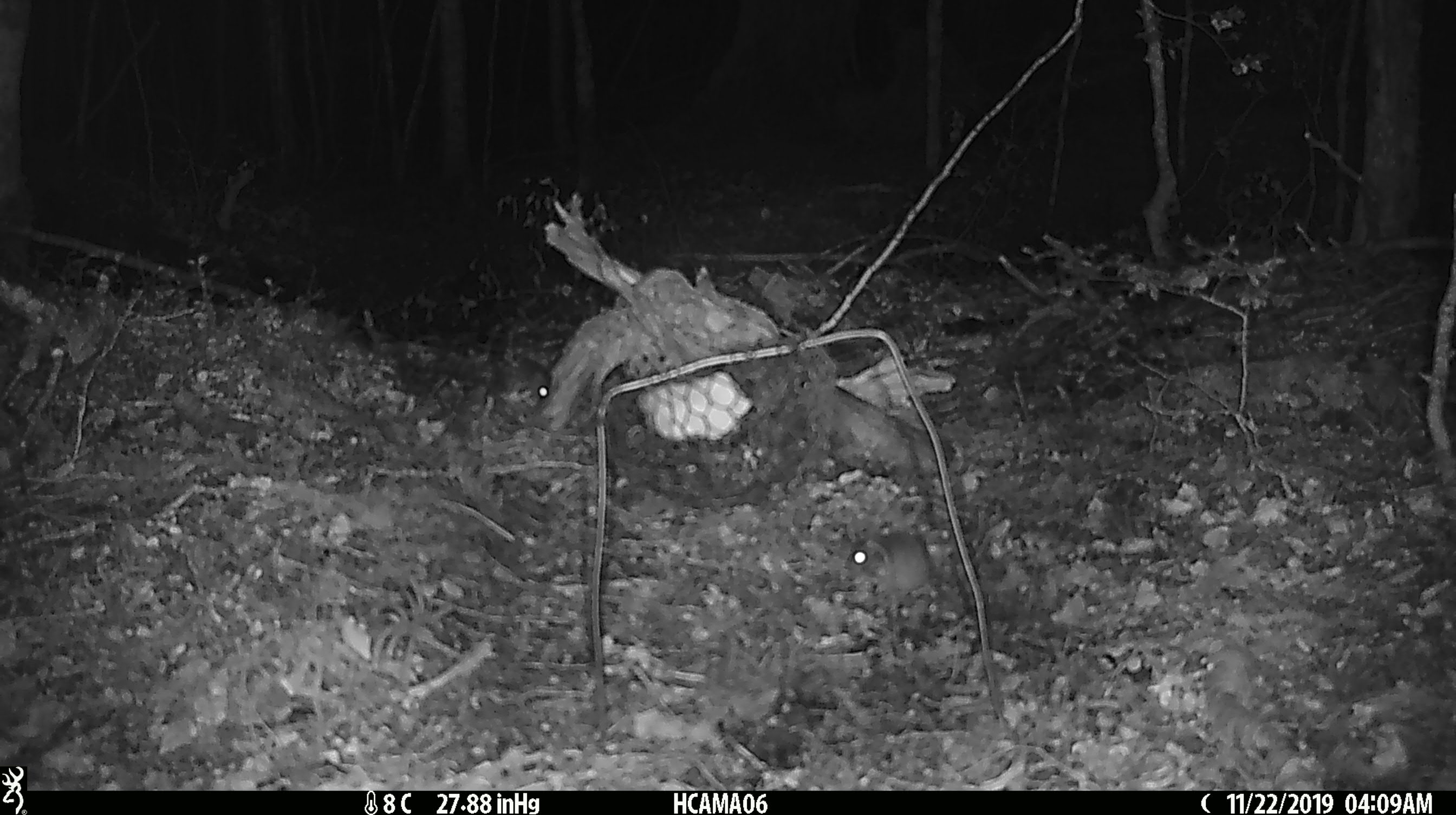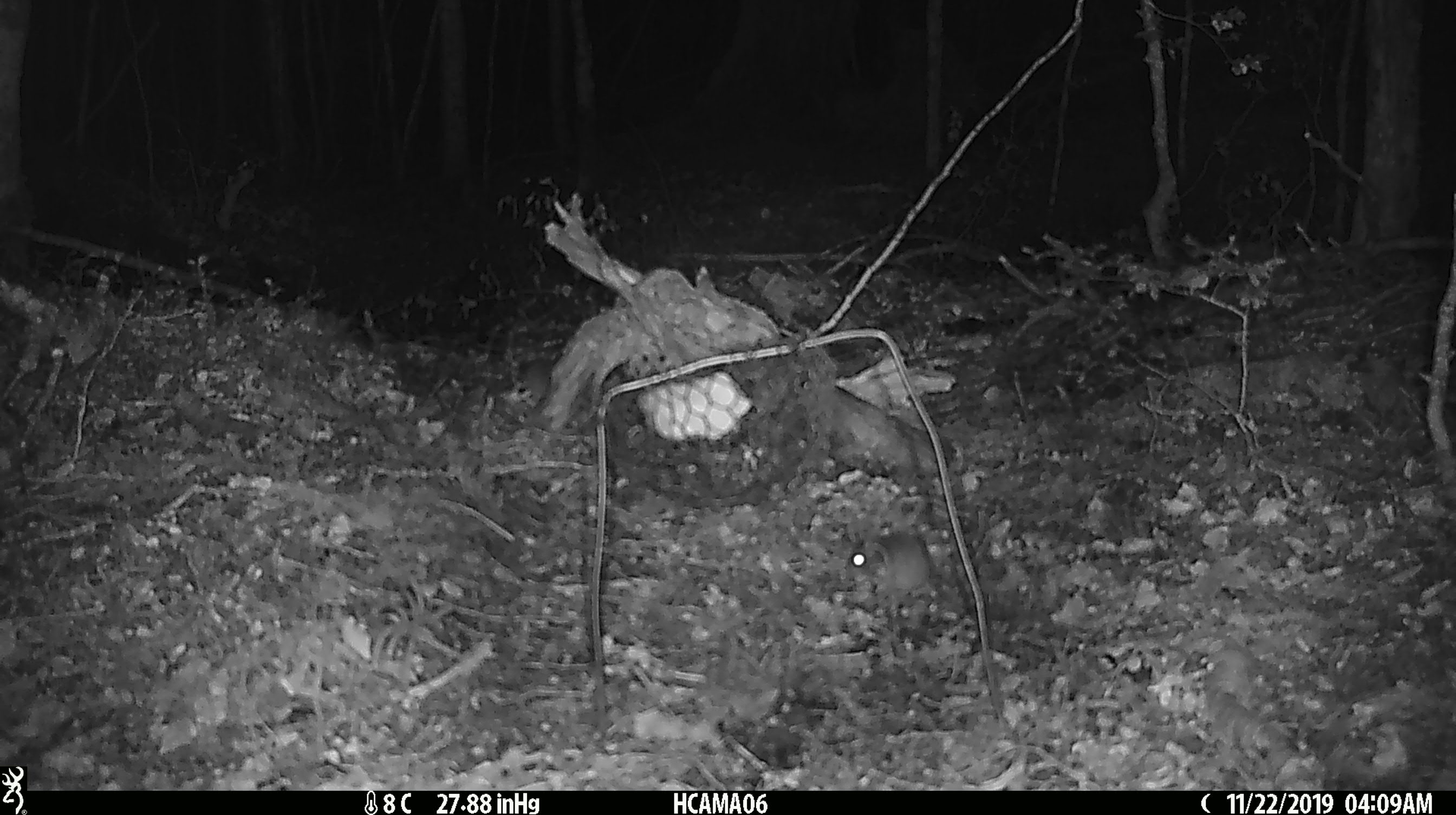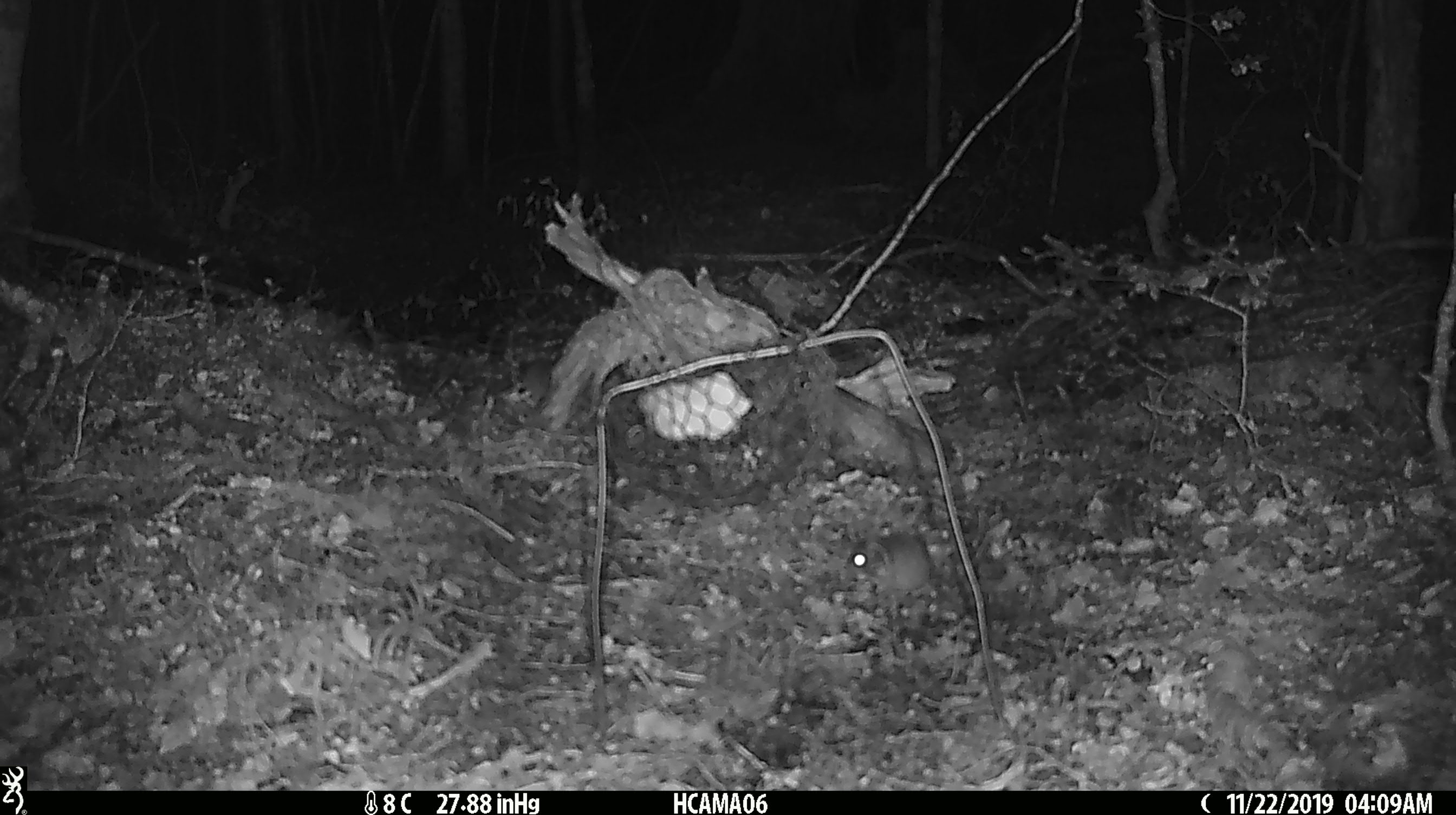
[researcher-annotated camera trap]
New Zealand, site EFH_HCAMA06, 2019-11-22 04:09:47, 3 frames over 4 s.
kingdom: Animalia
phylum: Chordata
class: Mammalia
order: Rodentia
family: Muridae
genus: Mus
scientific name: Mus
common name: mouse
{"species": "mouse (Mus)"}